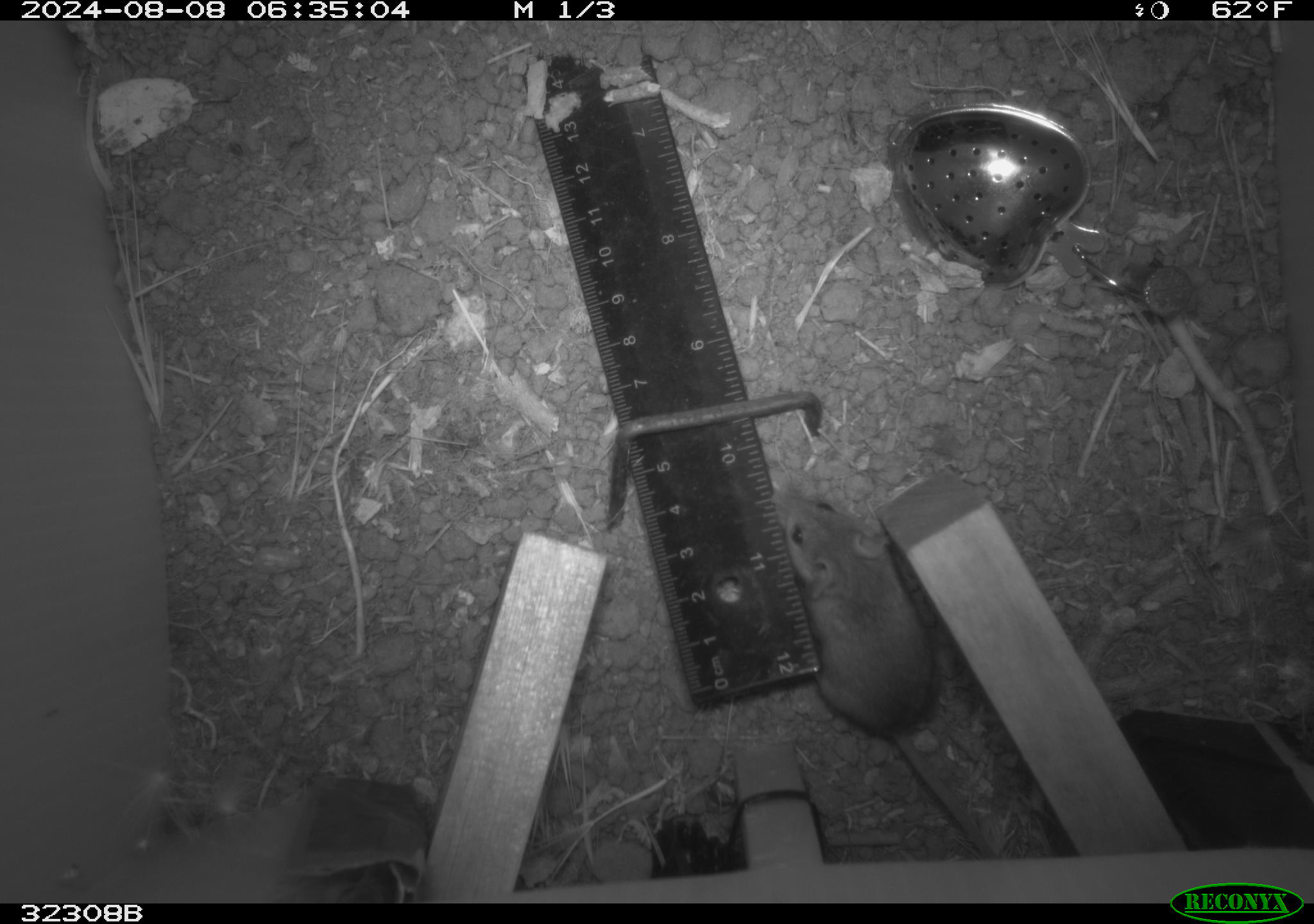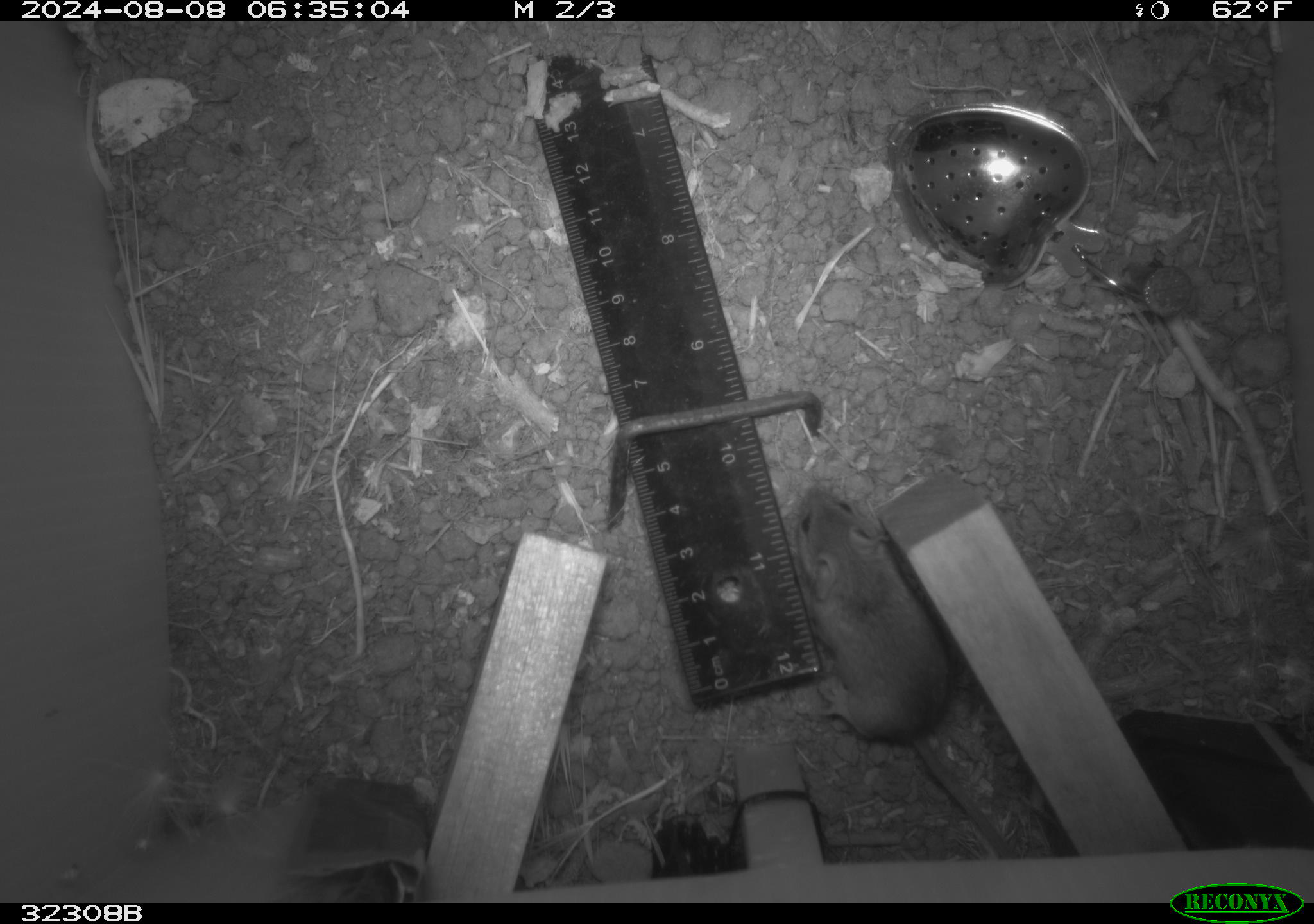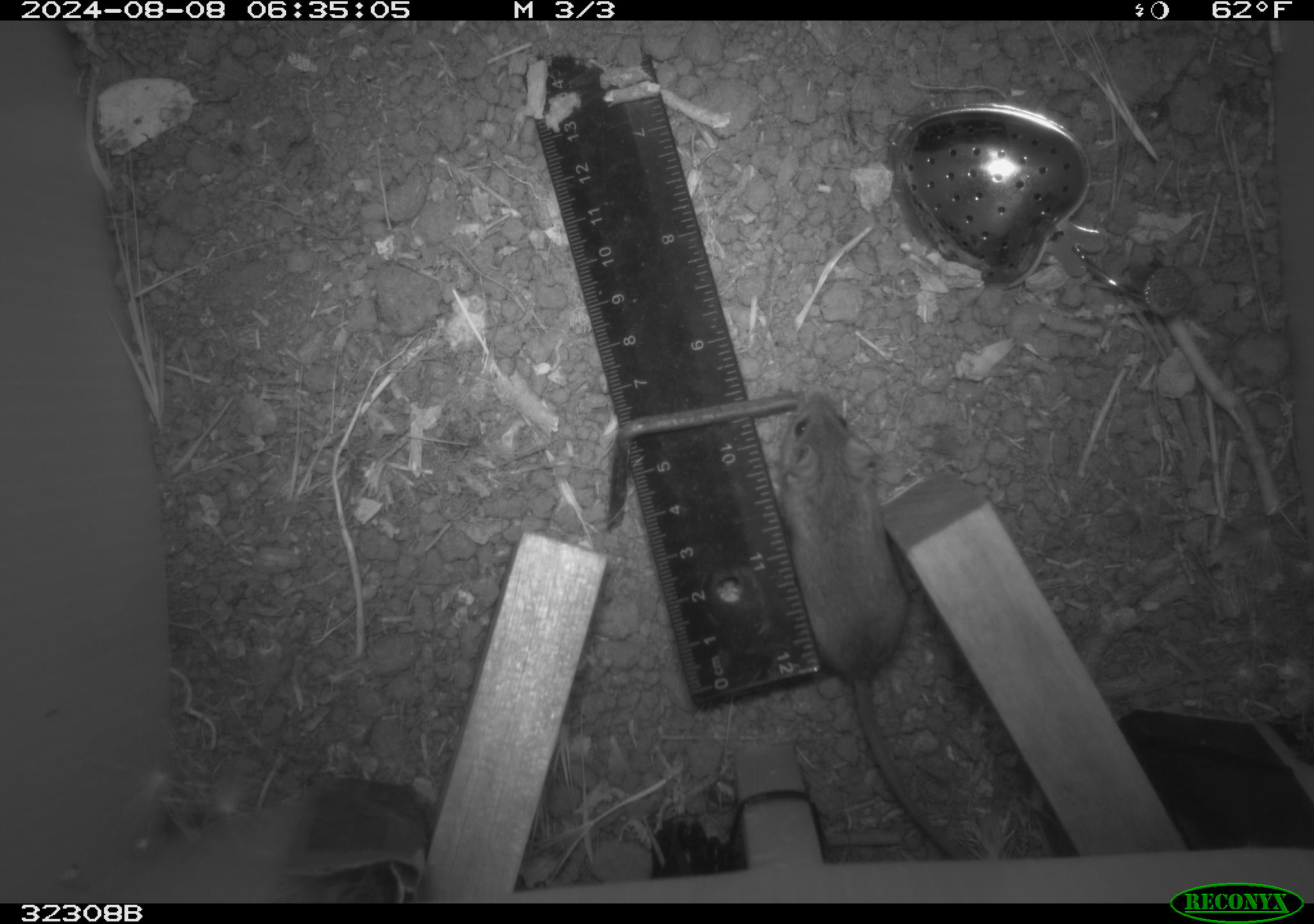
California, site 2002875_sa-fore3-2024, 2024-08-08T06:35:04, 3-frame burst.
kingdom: Animalia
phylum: Chordata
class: Mammalia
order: Rodentia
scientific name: Rodentia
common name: mouse species